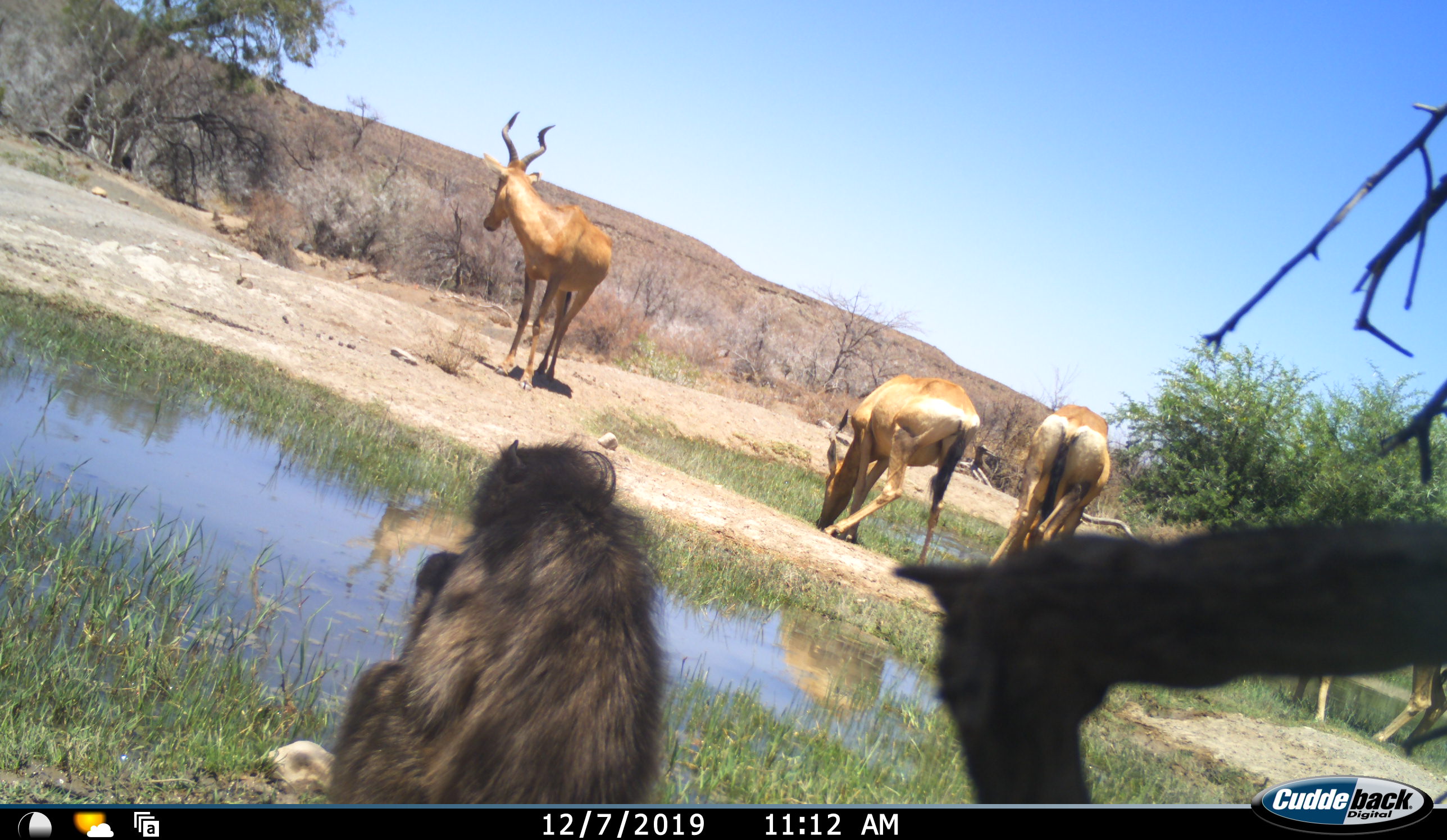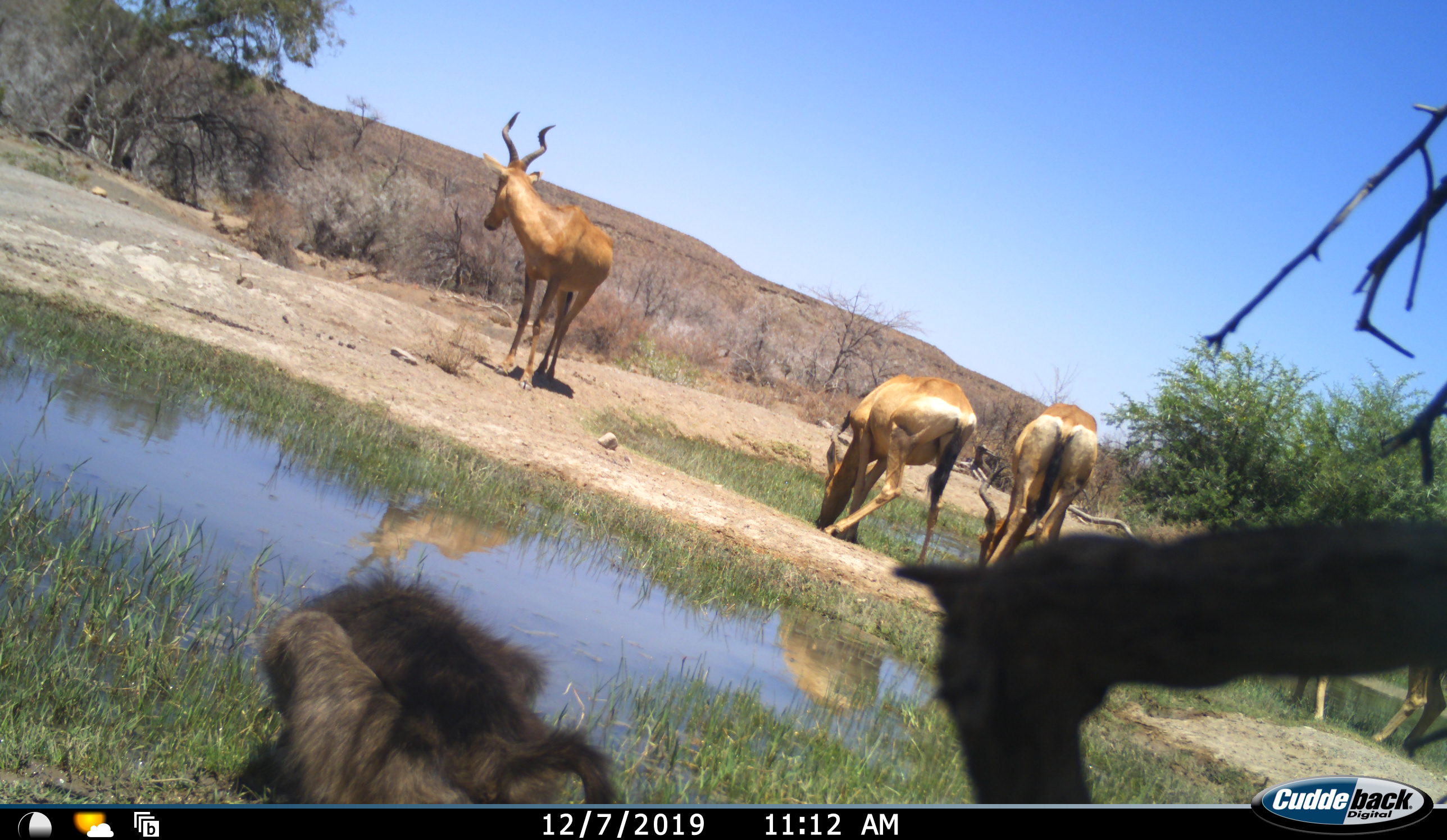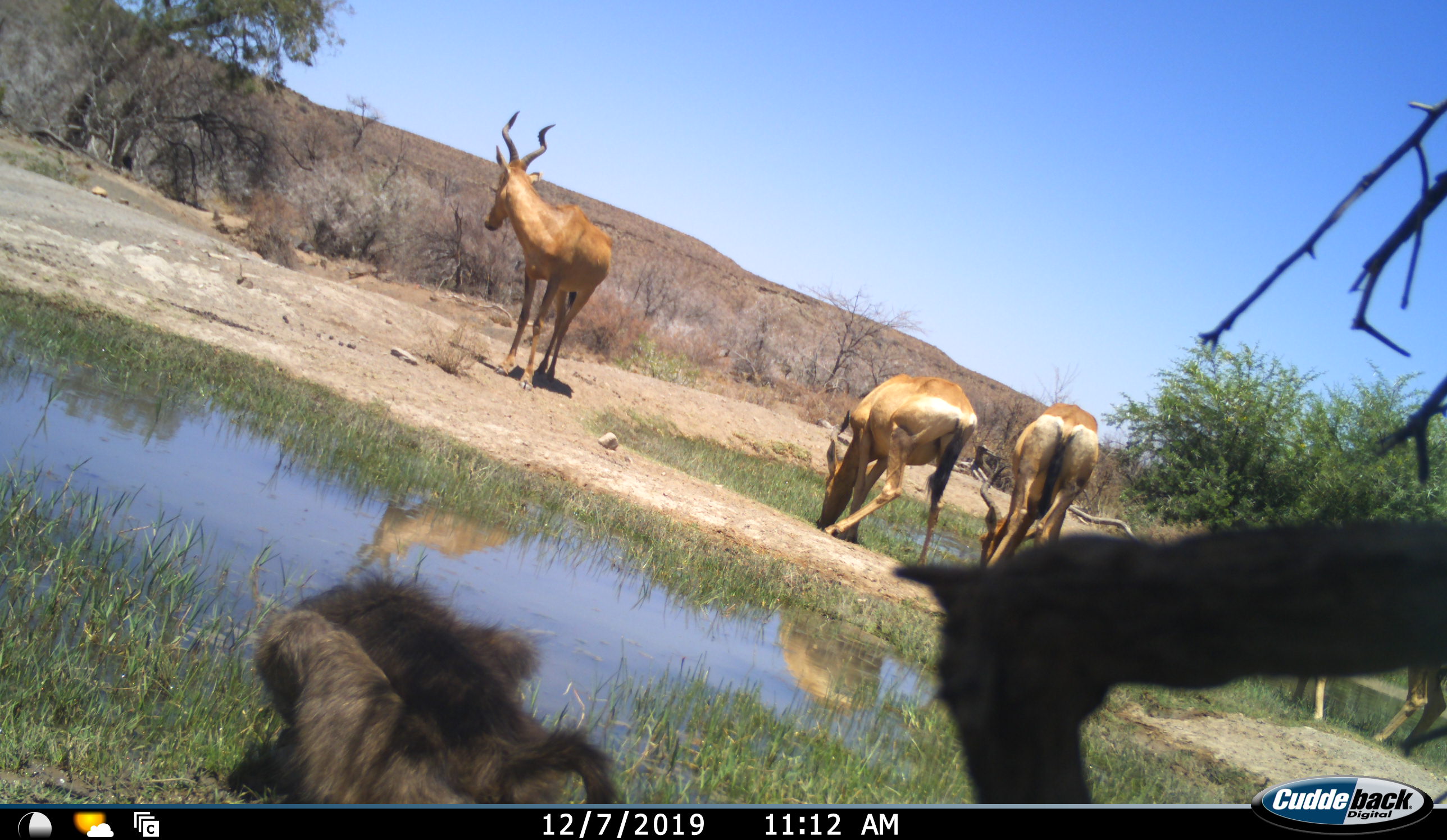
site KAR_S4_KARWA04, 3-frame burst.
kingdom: Animalia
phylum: Chordata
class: Mammalia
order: Primates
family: Cercopithecidae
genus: Papio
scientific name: Papio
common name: baboon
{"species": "baboon (Papio)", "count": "1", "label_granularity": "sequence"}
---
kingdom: Animalia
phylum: Chordata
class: Mammalia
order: Artiodactyla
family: Bovidae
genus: Alcelaphus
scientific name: Alcelaphus buselaphus caama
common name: red hartebeest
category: hartebeestred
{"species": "hartebeestred (red hartebeest) (Alcelaphus buselaphus caama)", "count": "4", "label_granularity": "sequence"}